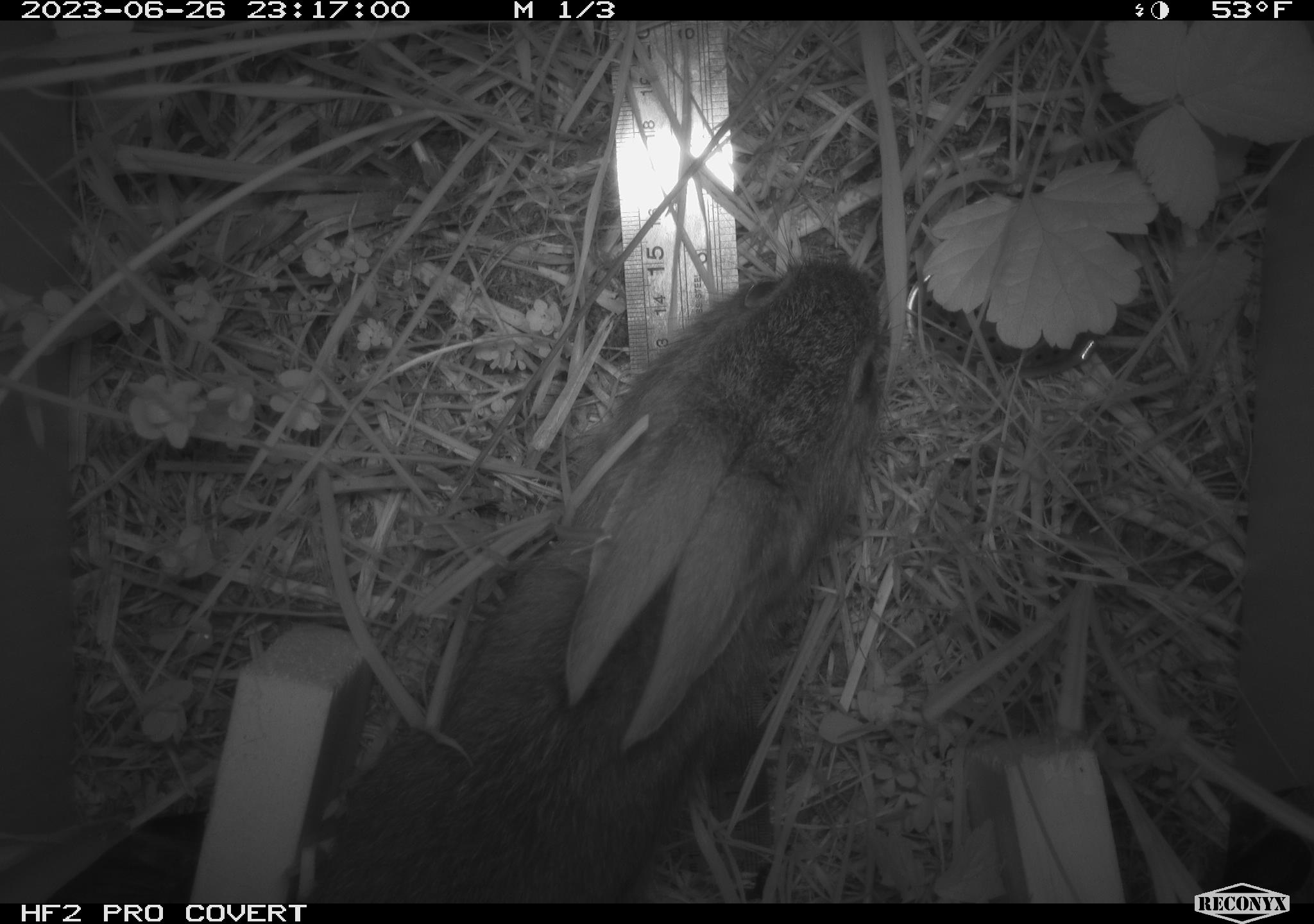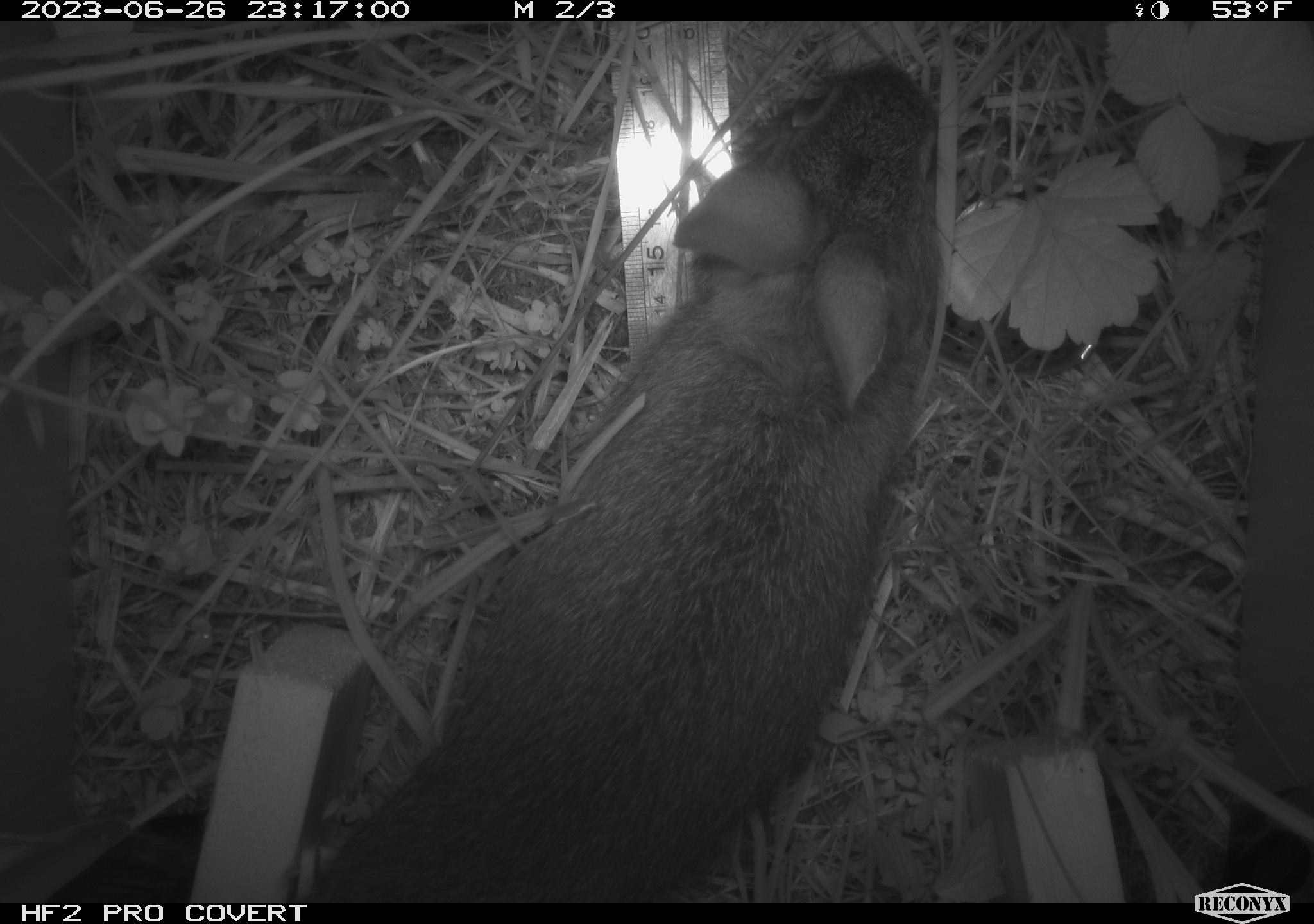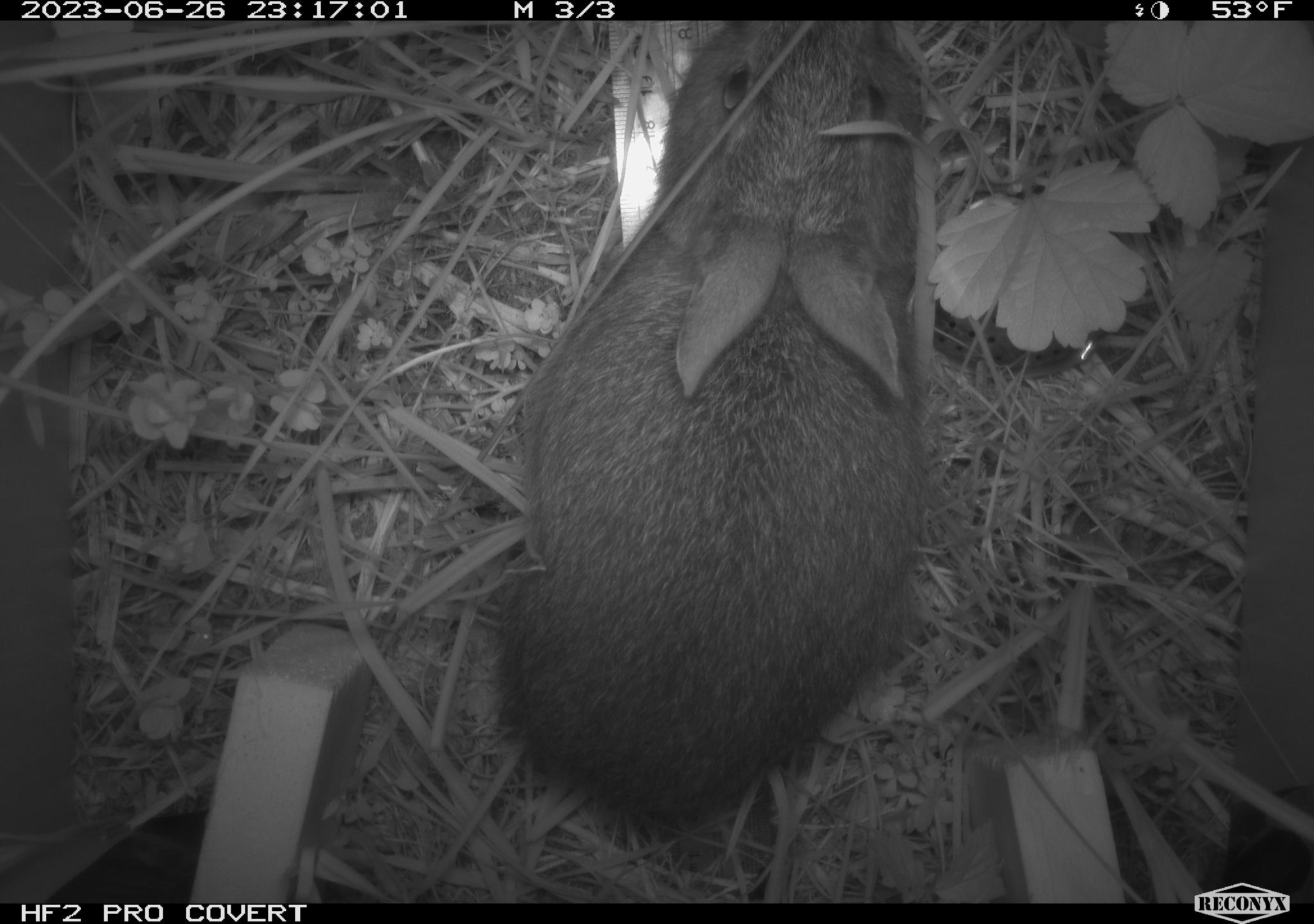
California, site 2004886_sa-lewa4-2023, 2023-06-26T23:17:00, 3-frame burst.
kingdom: Animalia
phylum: Chordata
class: Mammalia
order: Lagomorpha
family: Leporidae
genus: Sylvilagus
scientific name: Sylvilagus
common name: cottontail rabbits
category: sylvilagus species